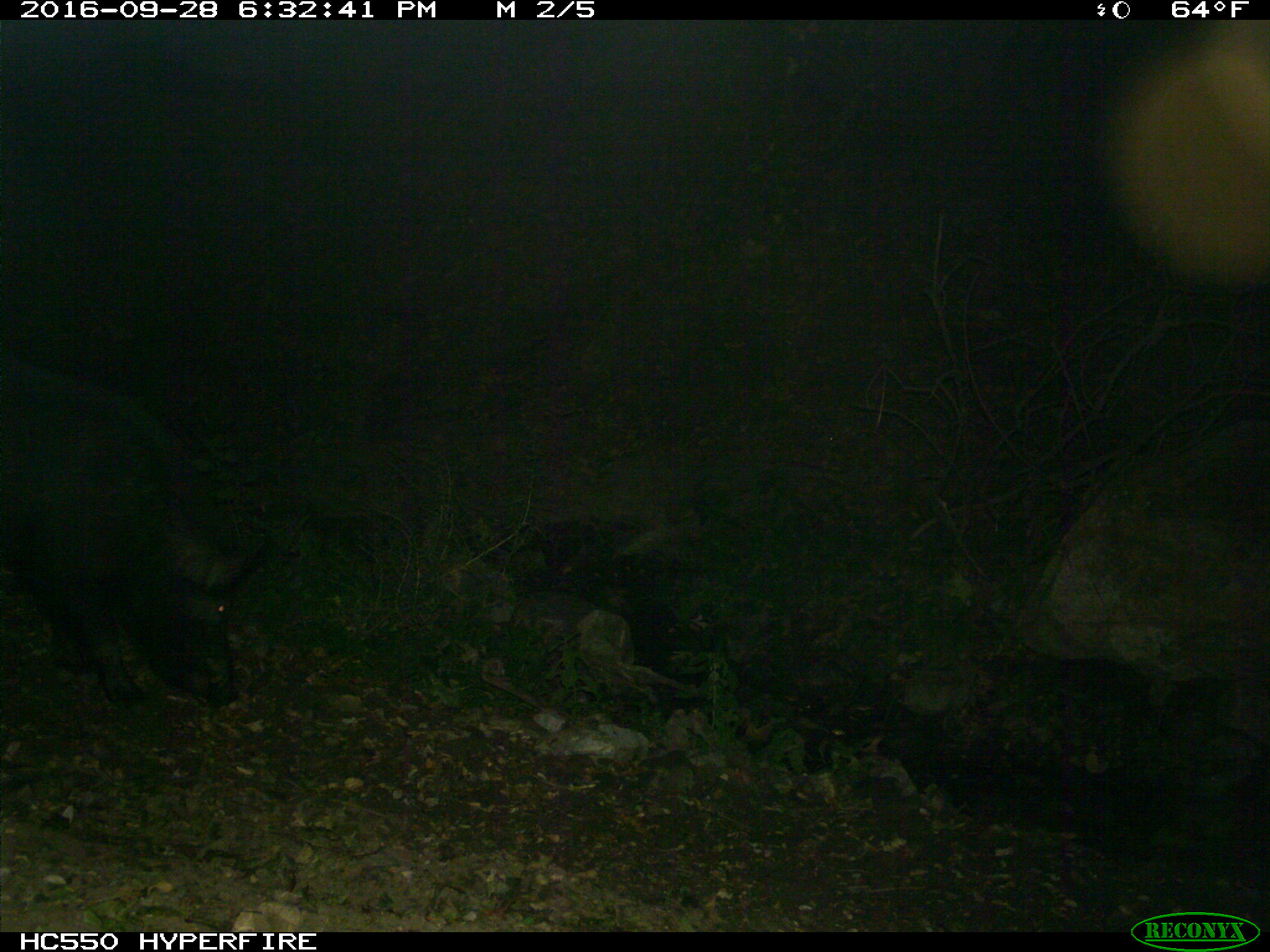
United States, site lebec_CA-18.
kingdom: Animalia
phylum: Chordata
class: Mammalia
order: Artiodactyla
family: Suidae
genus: Sus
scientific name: Sus scrofa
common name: wild boar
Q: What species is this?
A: Sus scrofa (wild boar).